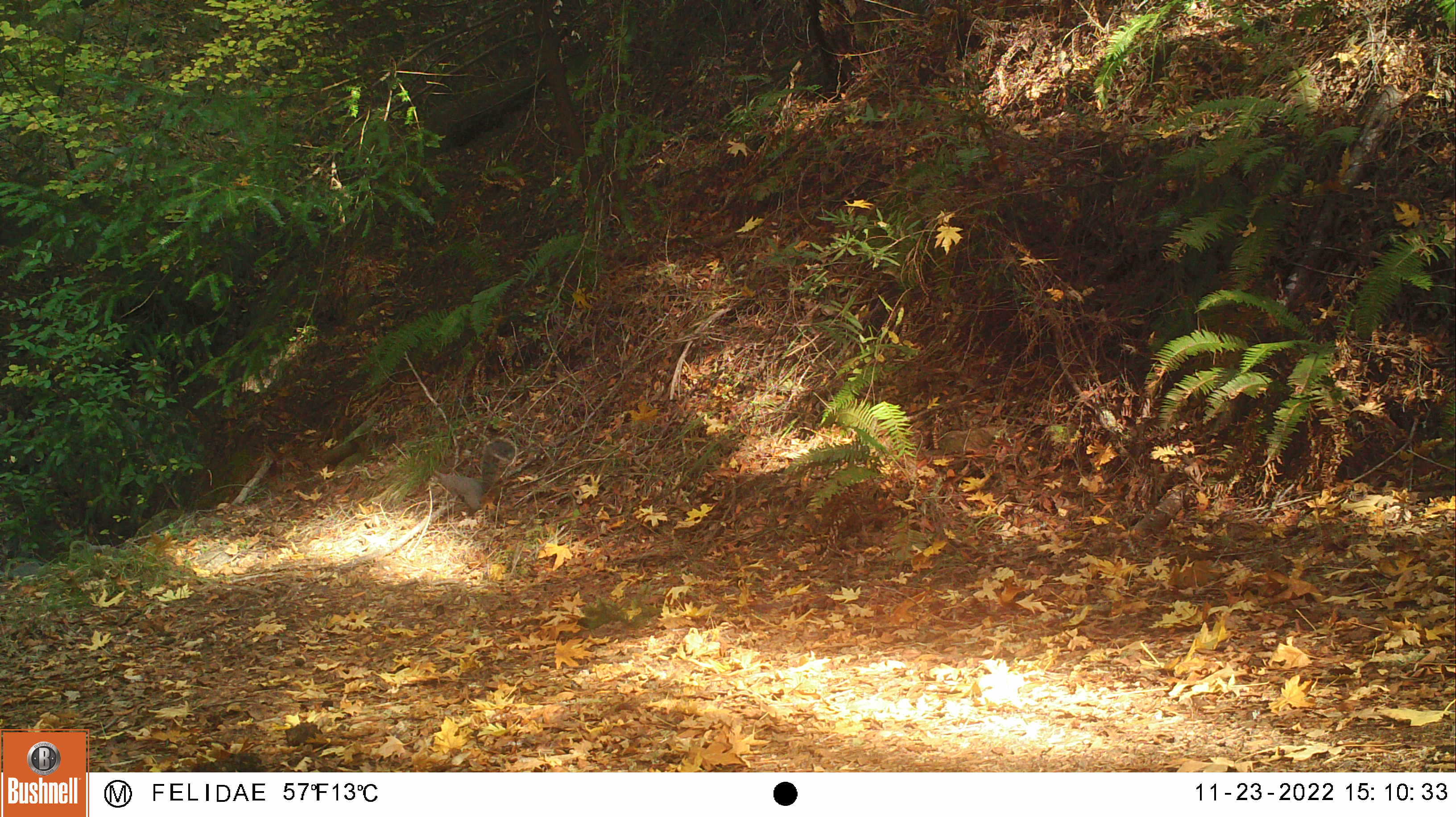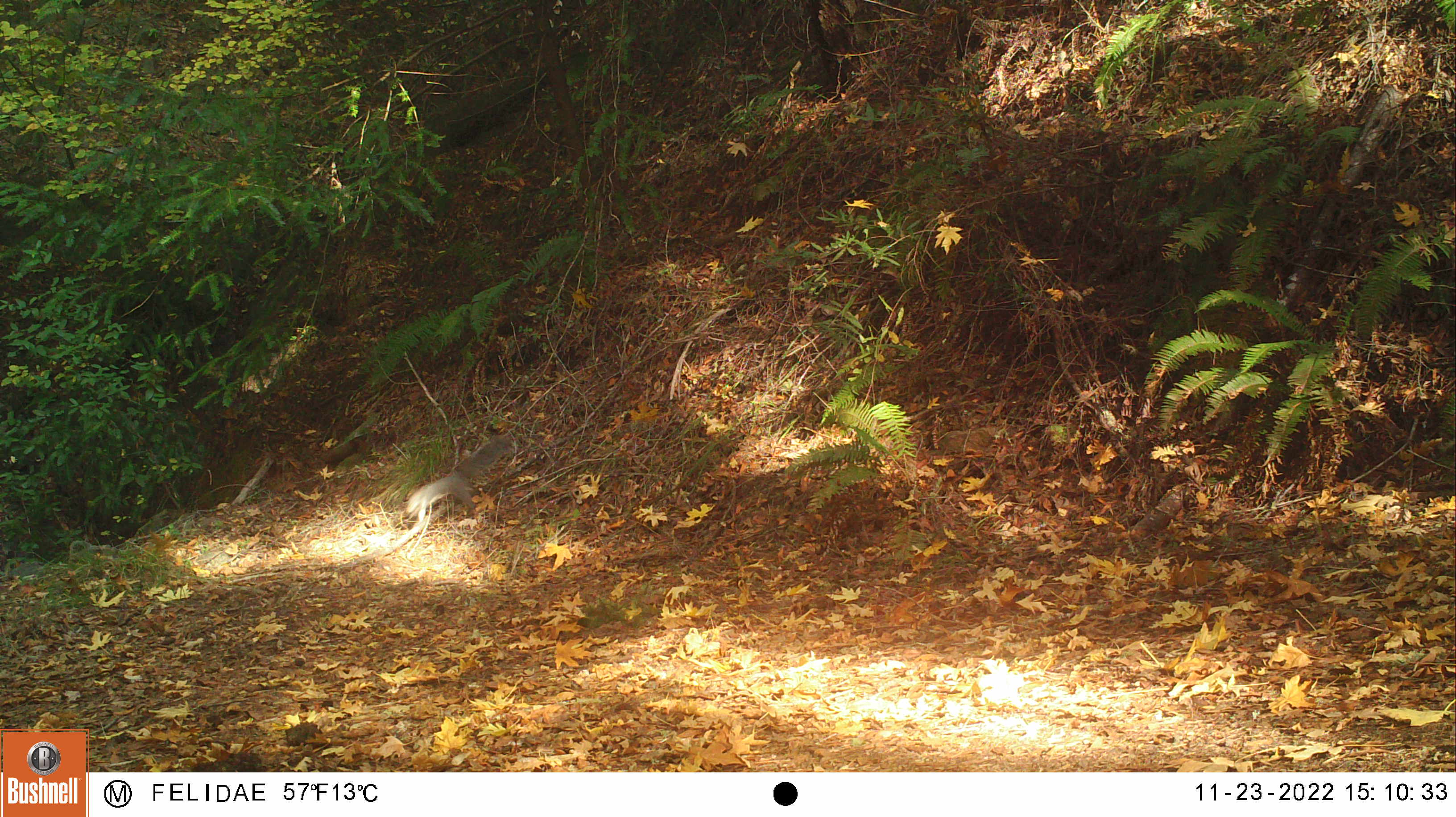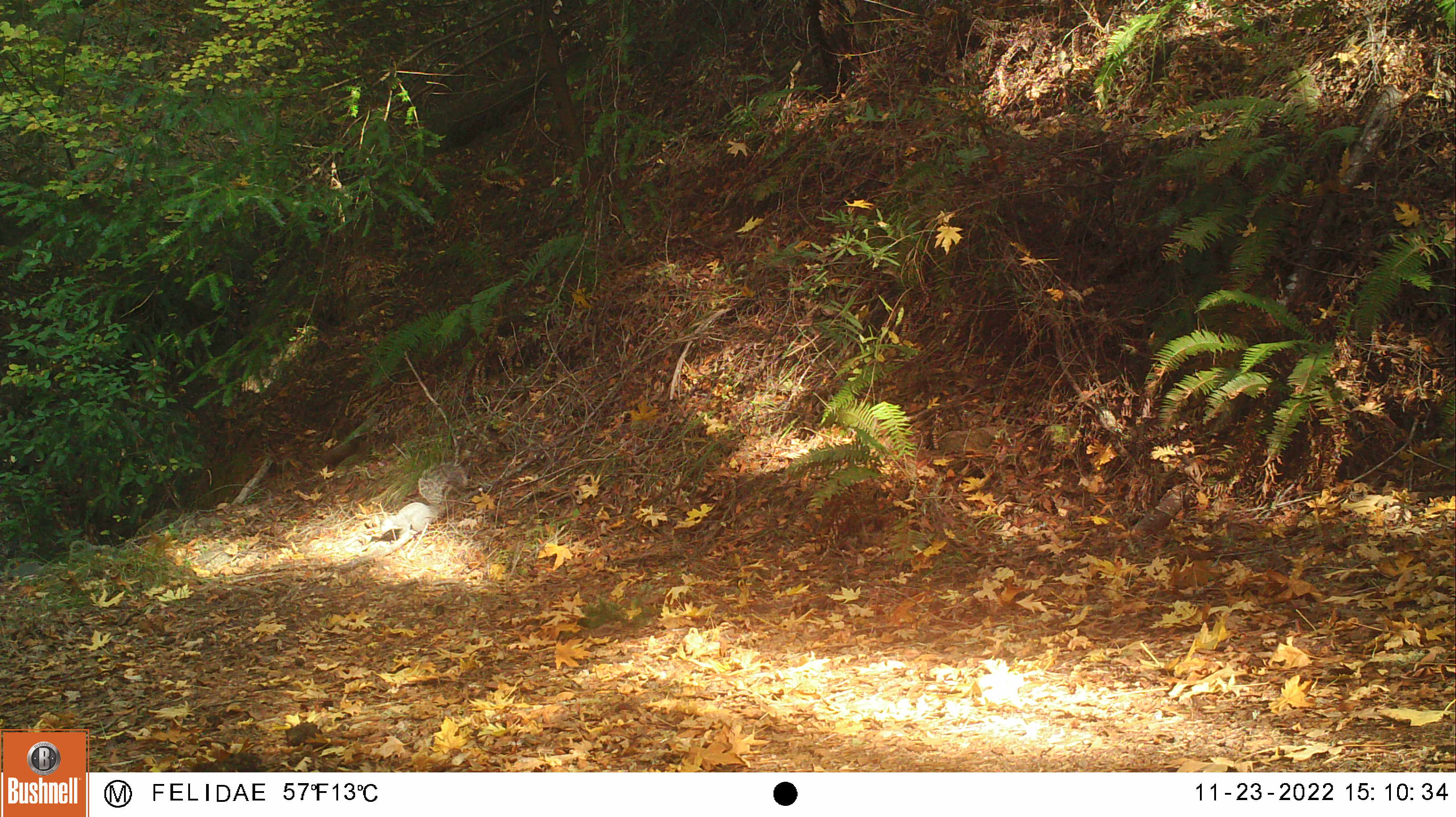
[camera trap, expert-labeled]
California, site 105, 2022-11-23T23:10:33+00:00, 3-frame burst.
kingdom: Animalia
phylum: Chordata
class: Mammalia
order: Rodentia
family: Sciuridae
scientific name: Sciuridae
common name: squirrel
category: unknown squirrel